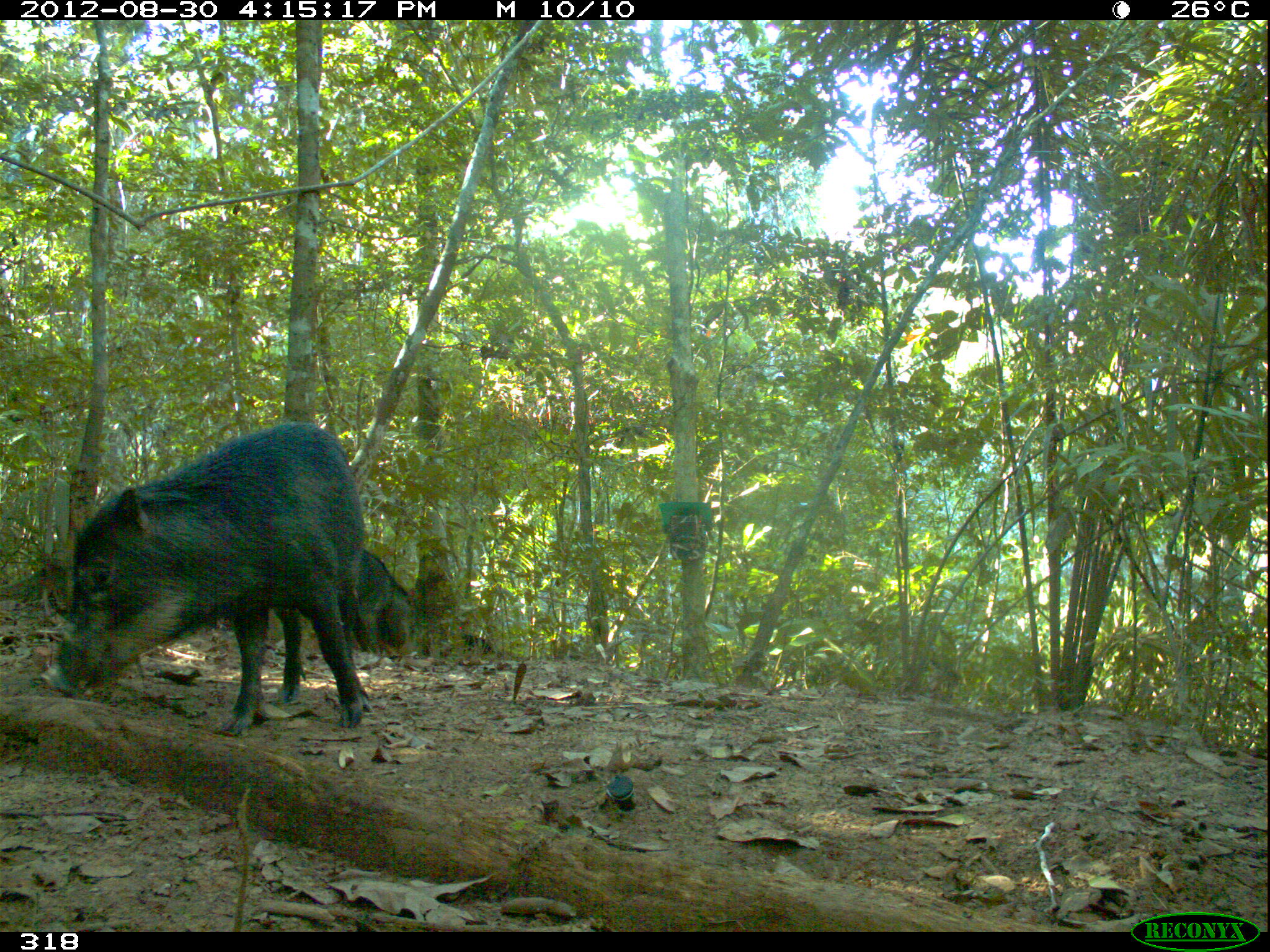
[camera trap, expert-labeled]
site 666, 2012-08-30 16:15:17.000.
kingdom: Animalia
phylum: Chordata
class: Mammalia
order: Artiodactyla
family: Tayassuidae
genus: Tayassu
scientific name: Tayassu pecari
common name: white-lipped peccary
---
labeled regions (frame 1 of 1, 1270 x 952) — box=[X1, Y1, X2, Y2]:
tayassu pecari: box=[43, 422, 371, 736]; box=[356, 549, 416, 661]; box=[462, 634, 494, 653]